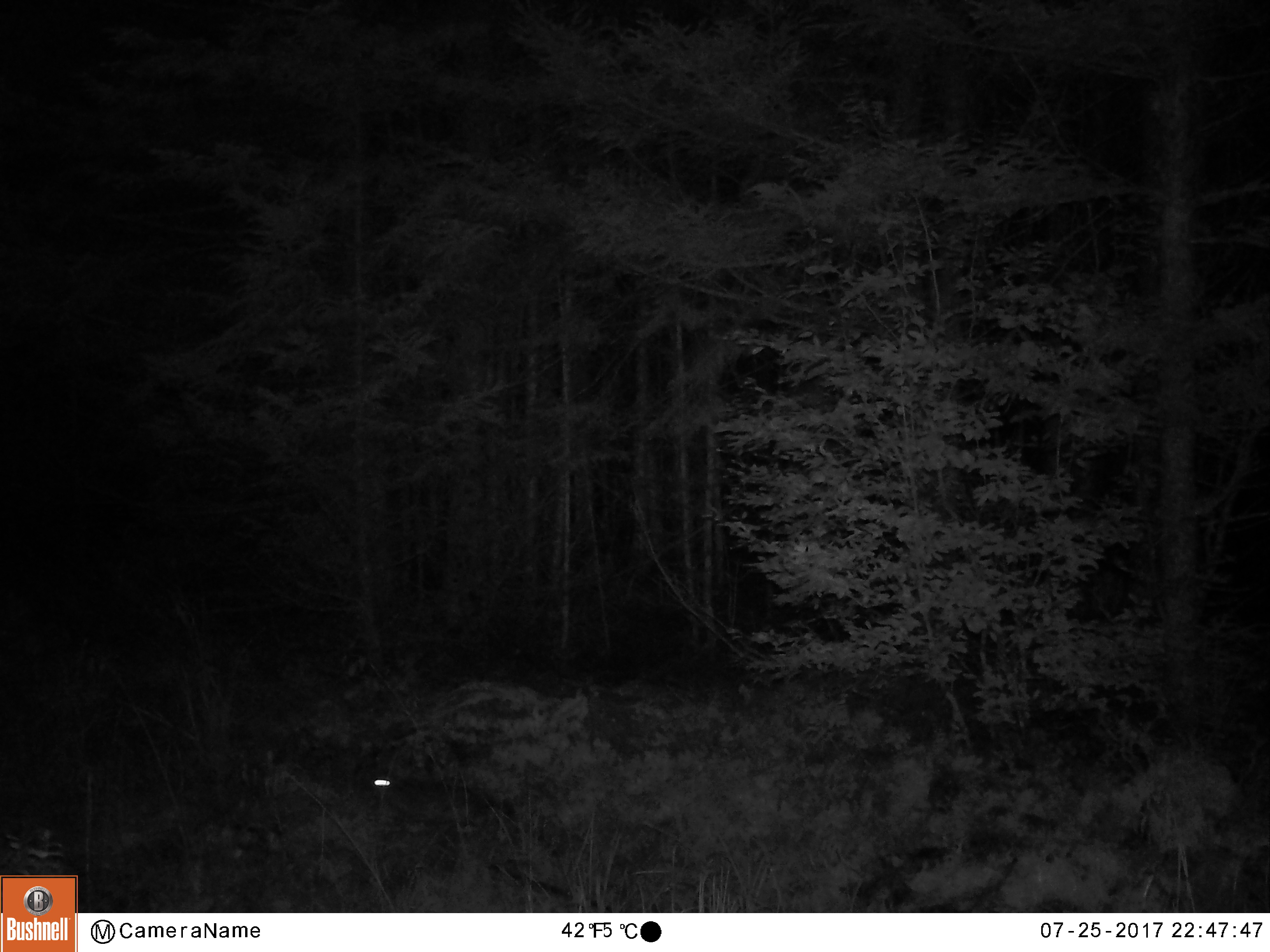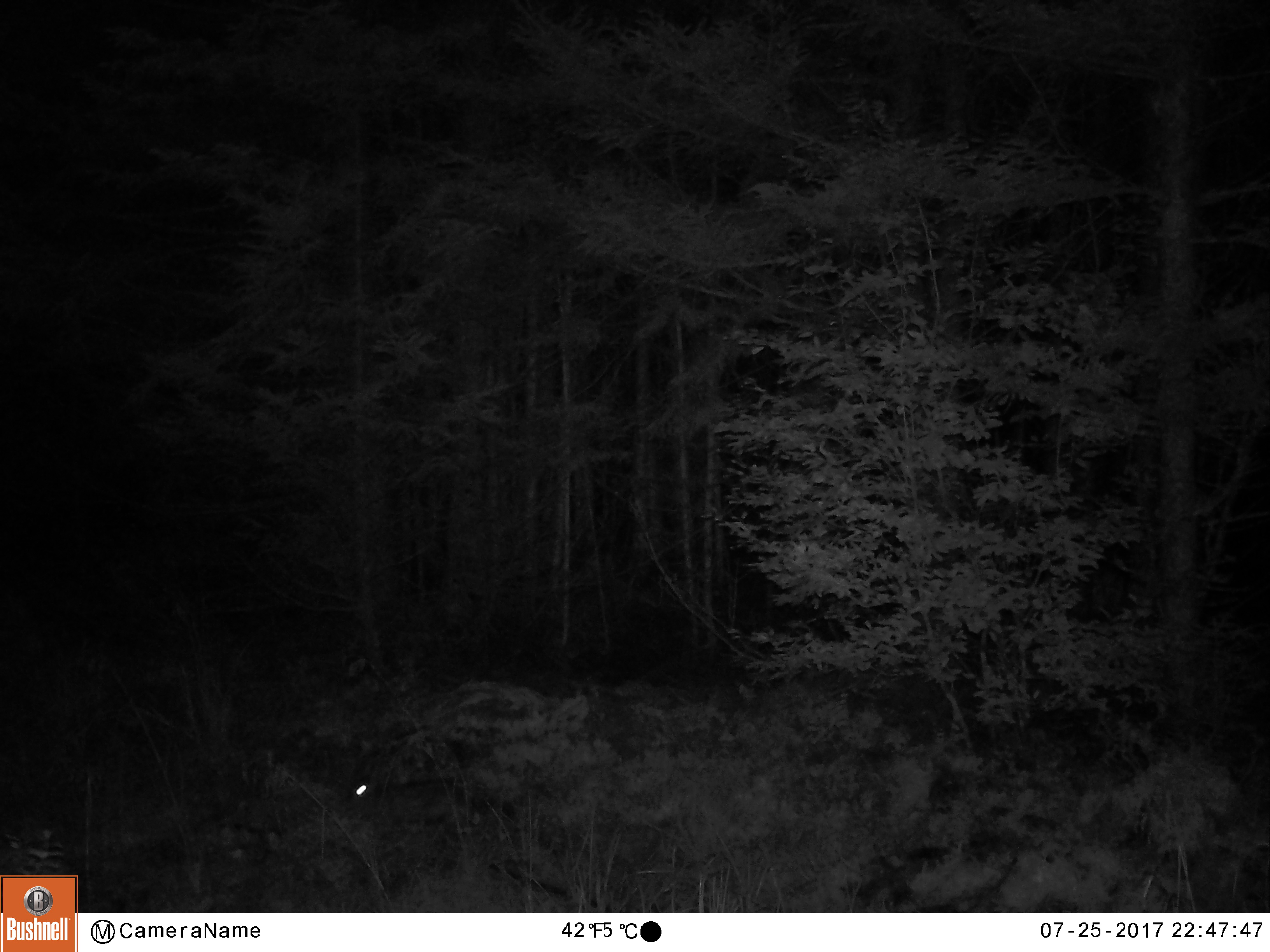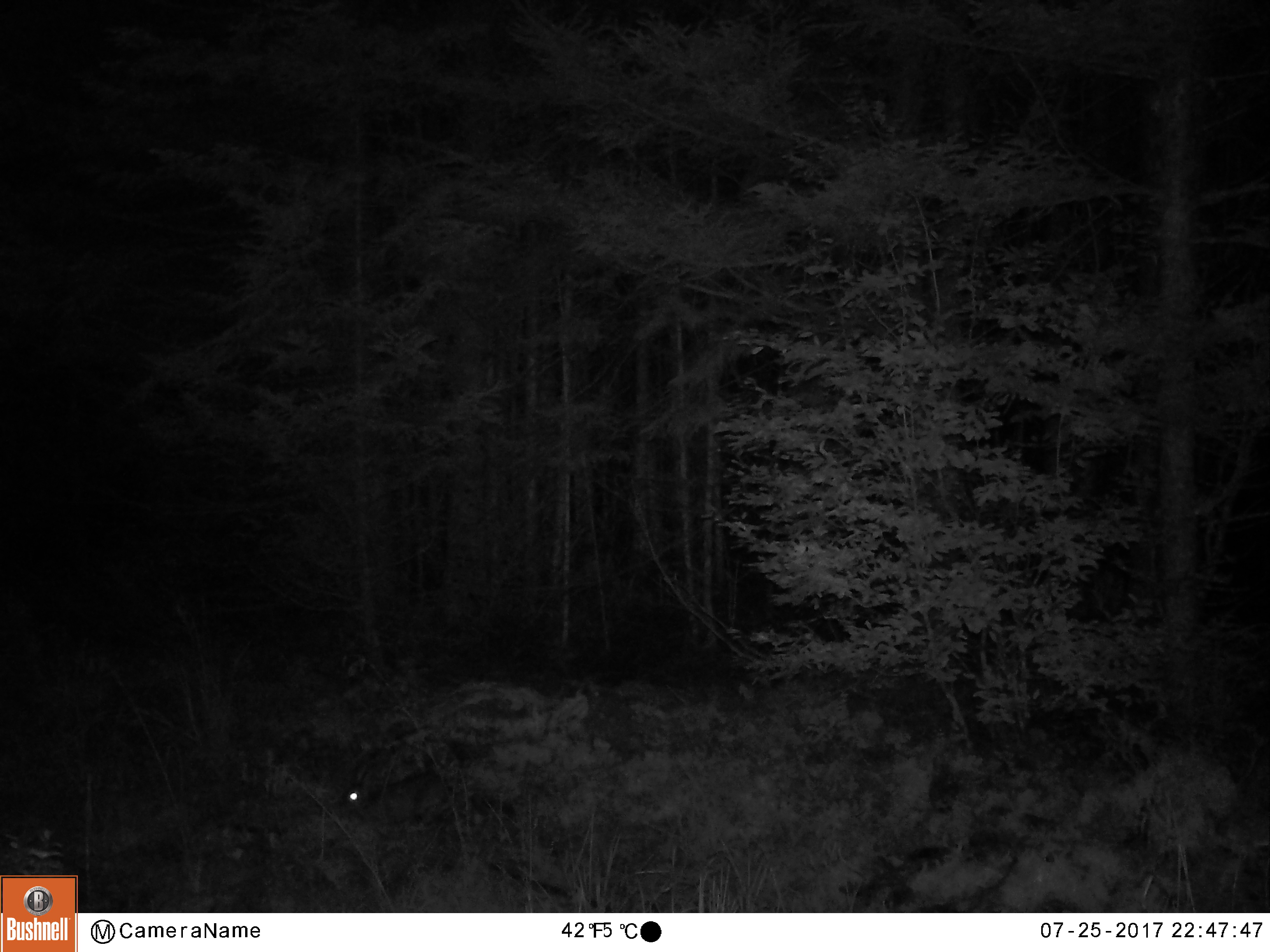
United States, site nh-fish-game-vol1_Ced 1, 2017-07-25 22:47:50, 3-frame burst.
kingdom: Animalia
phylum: Chordata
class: Mammalia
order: Lagomorpha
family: Leporidae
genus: Lepus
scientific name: Lepus americanus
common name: snowshoe hare